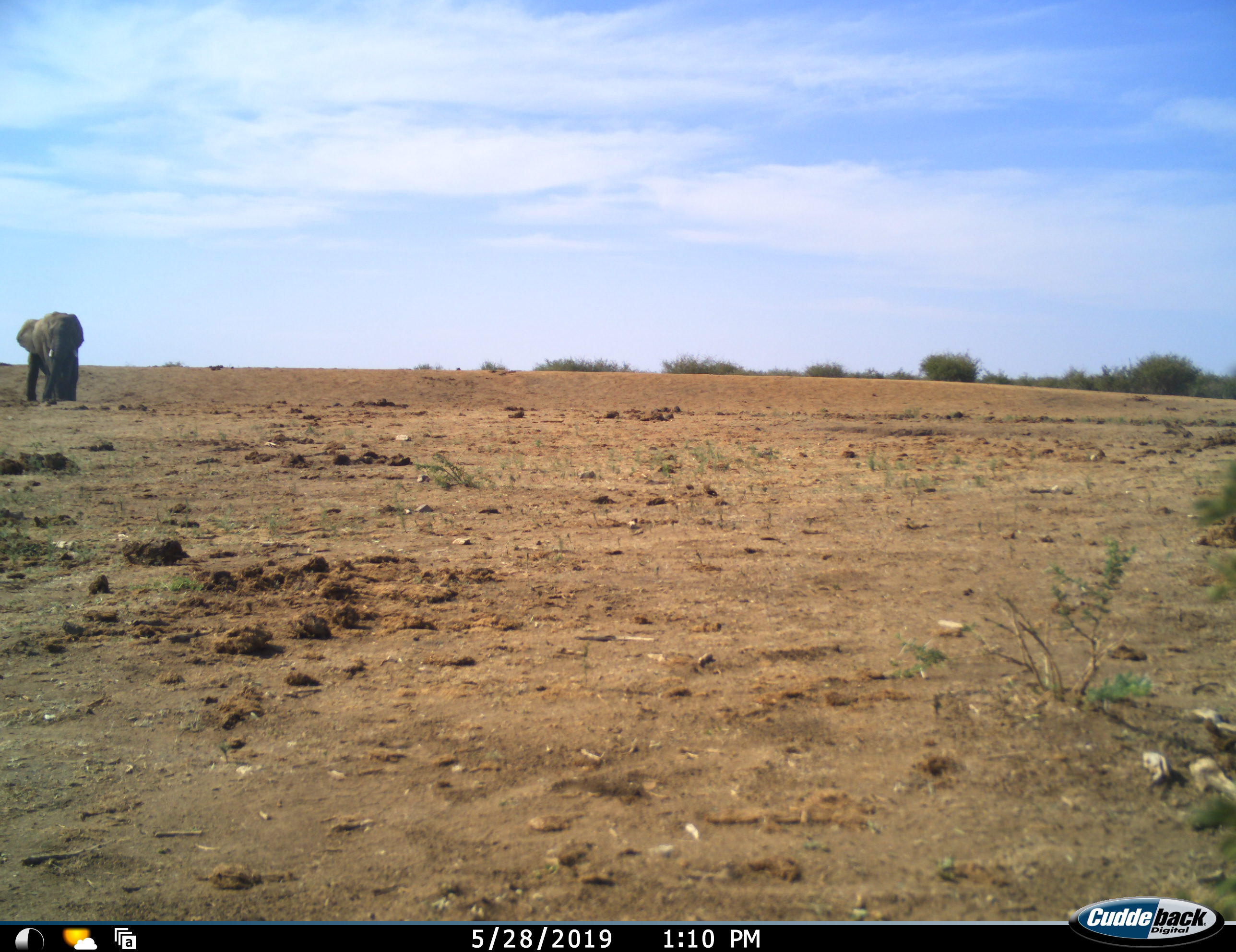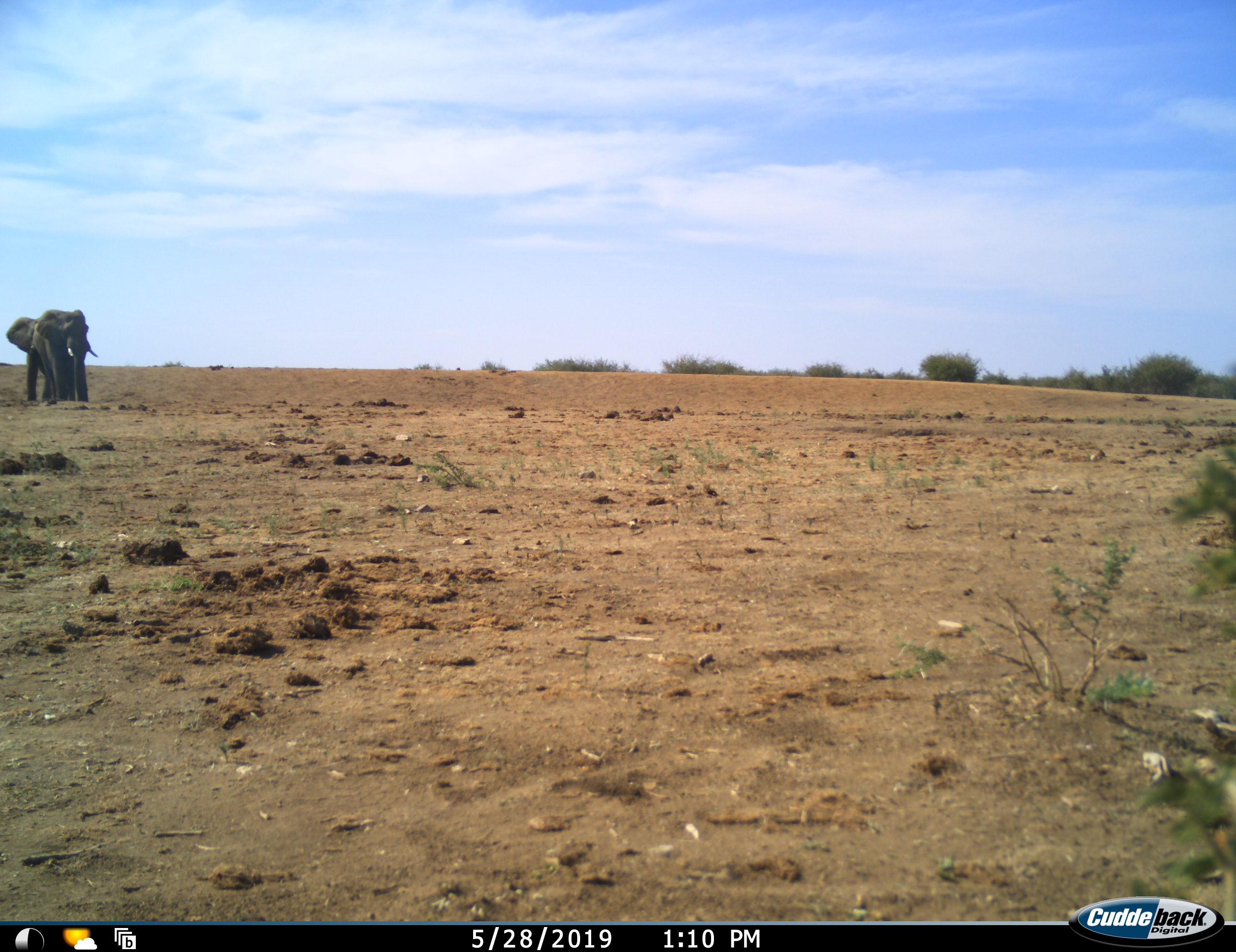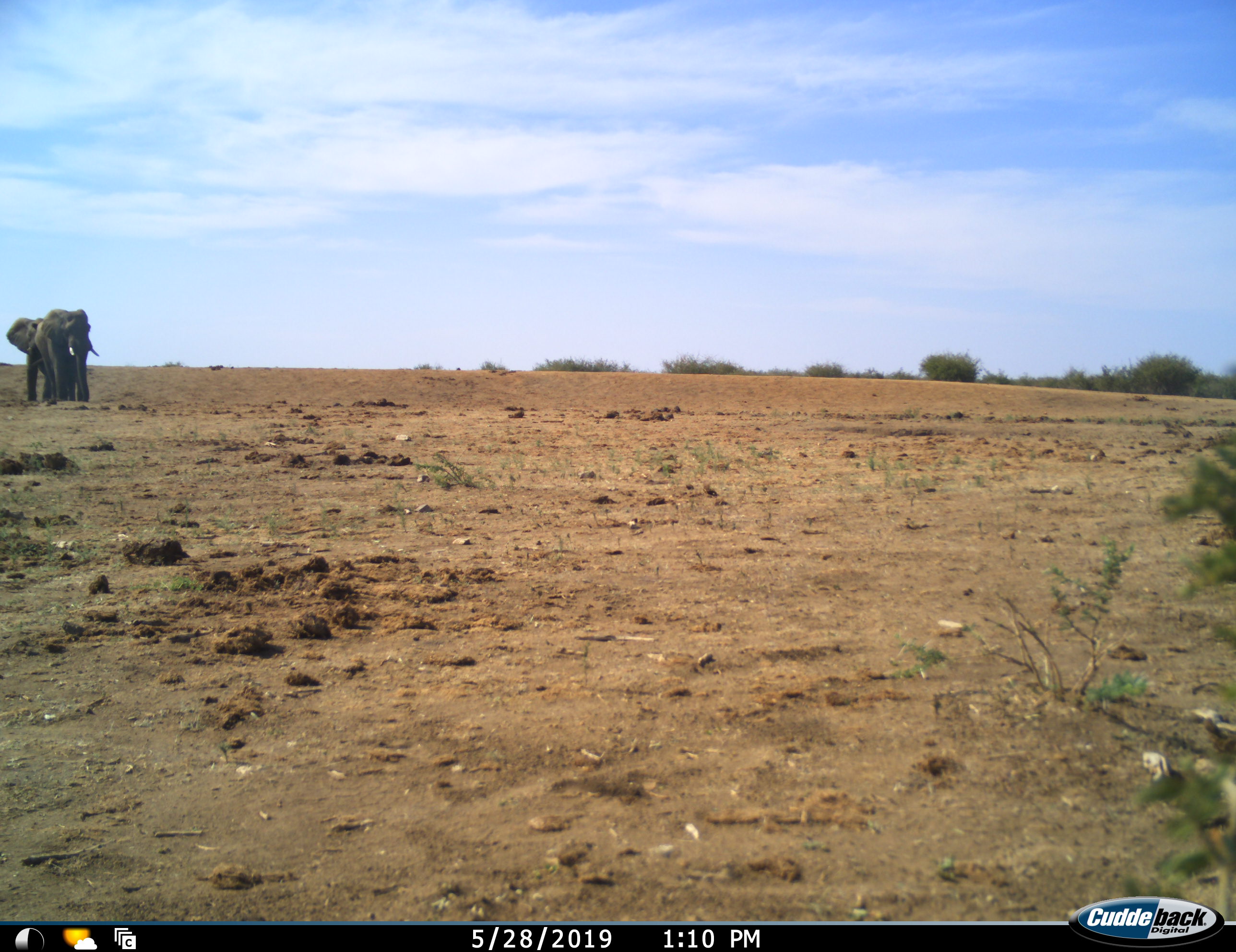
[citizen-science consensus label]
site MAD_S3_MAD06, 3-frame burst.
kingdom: Animalia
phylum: Chordata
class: Mammalia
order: Proboscidea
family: Elephantidae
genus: Loxodonta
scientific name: Loxodonta africana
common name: african bush elephant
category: elephant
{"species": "elephant (african bush elephant) (Loxodonta africana)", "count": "2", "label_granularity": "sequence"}